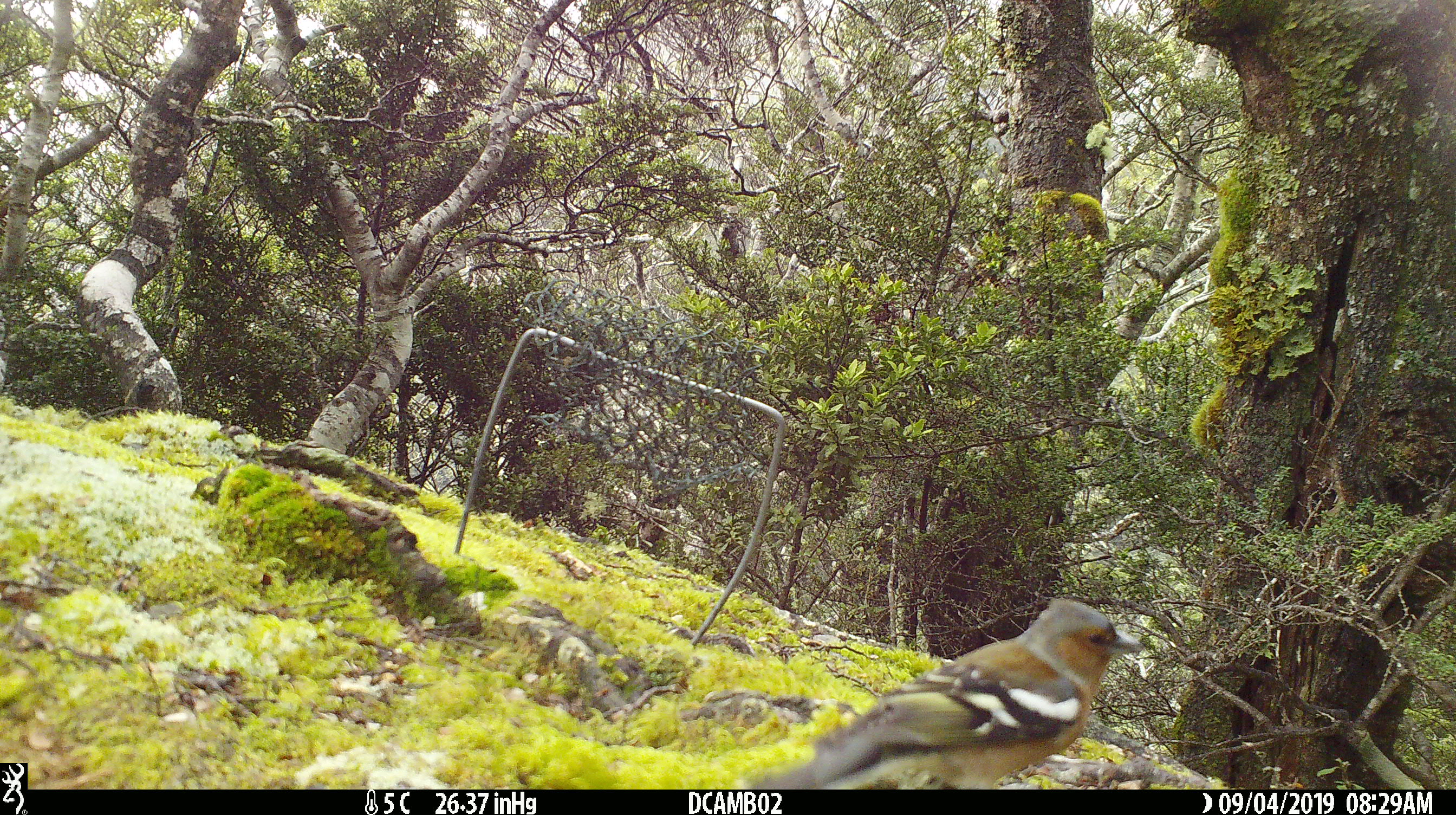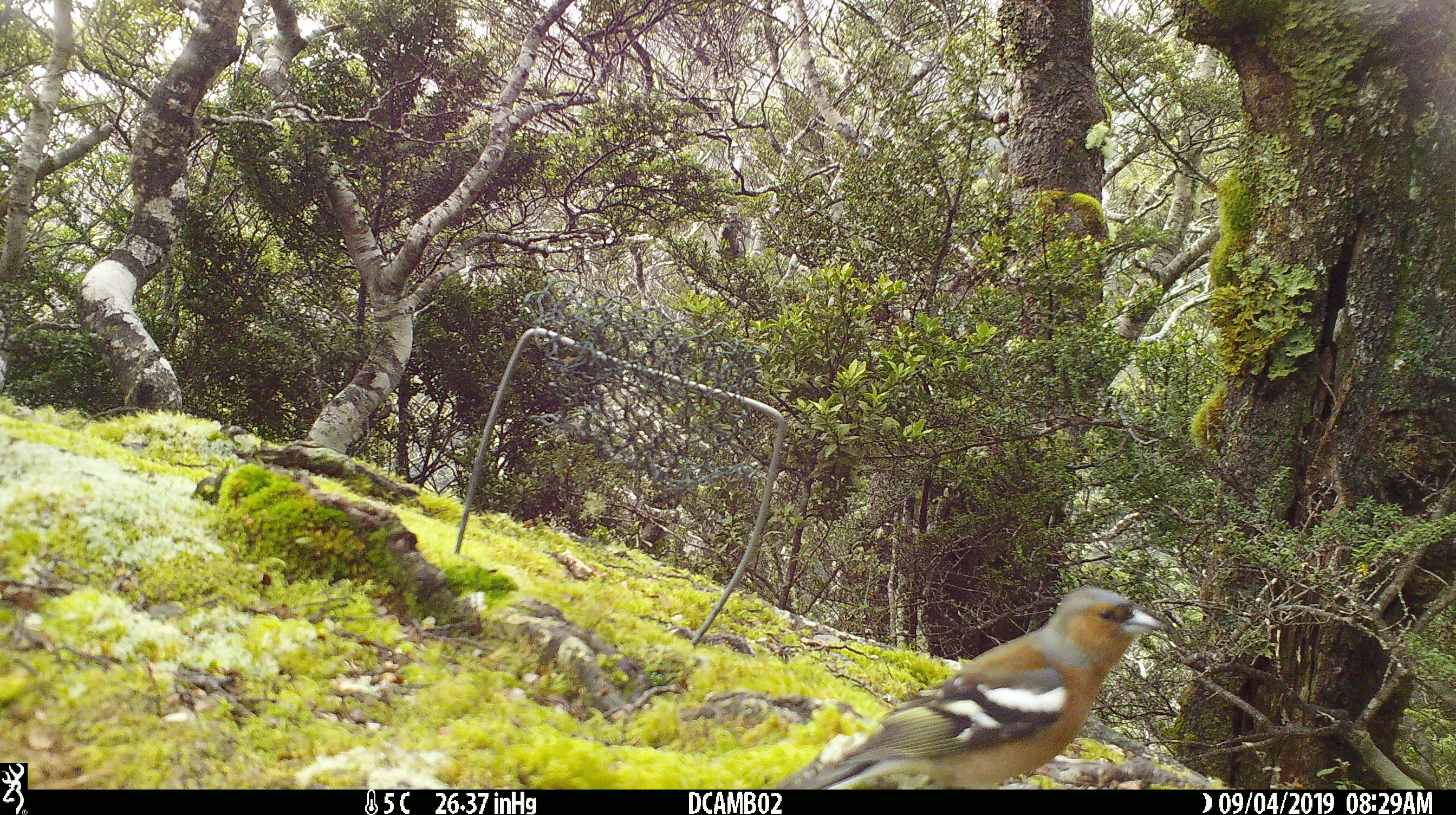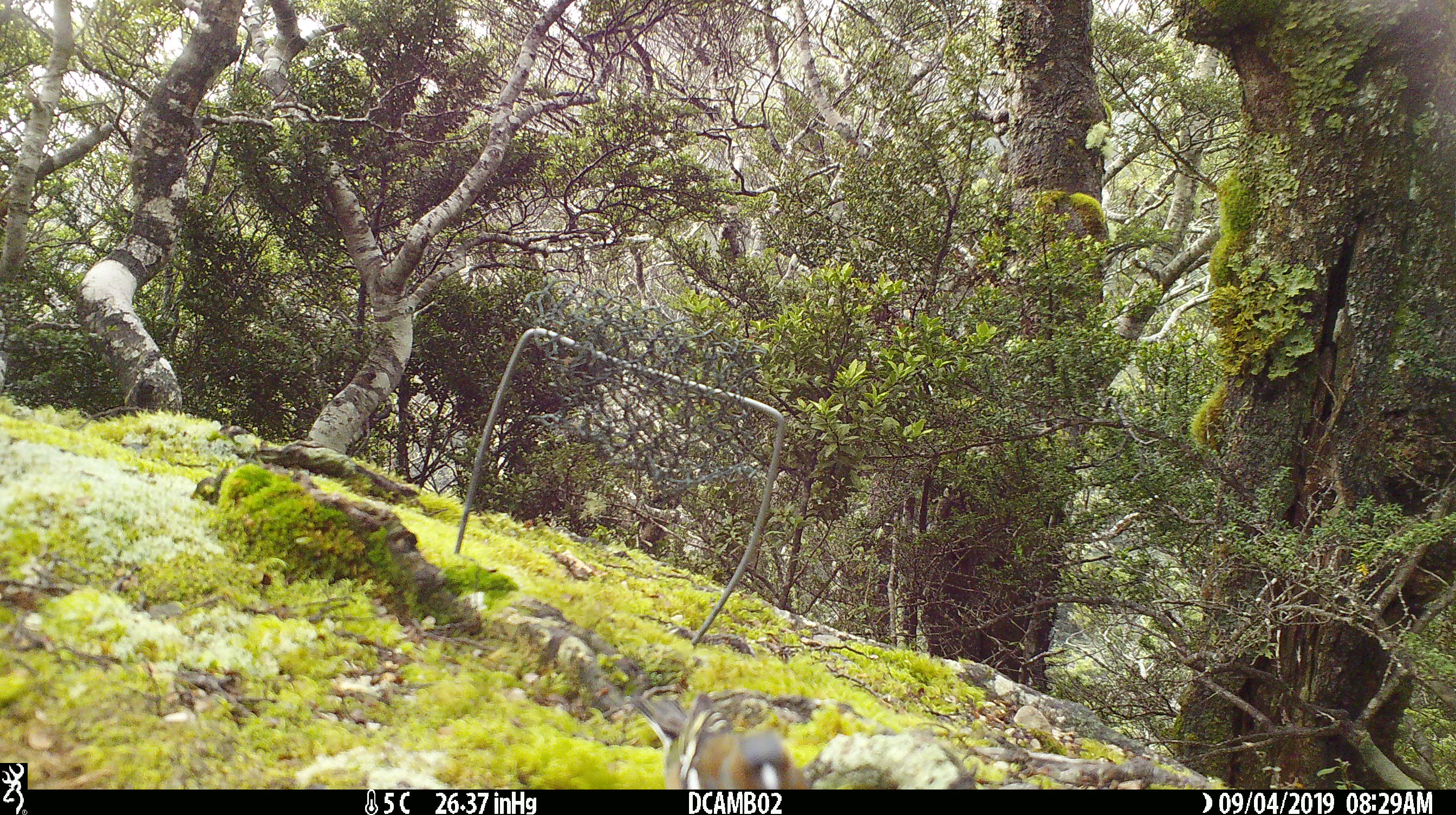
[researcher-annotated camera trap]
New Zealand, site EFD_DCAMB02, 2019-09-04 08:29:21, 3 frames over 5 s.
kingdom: Animalia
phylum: Chordata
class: Aves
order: Passeriformes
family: Fringillidae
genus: Fringilla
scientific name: Fringilla coelebs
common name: common chaffinch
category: chaffinch